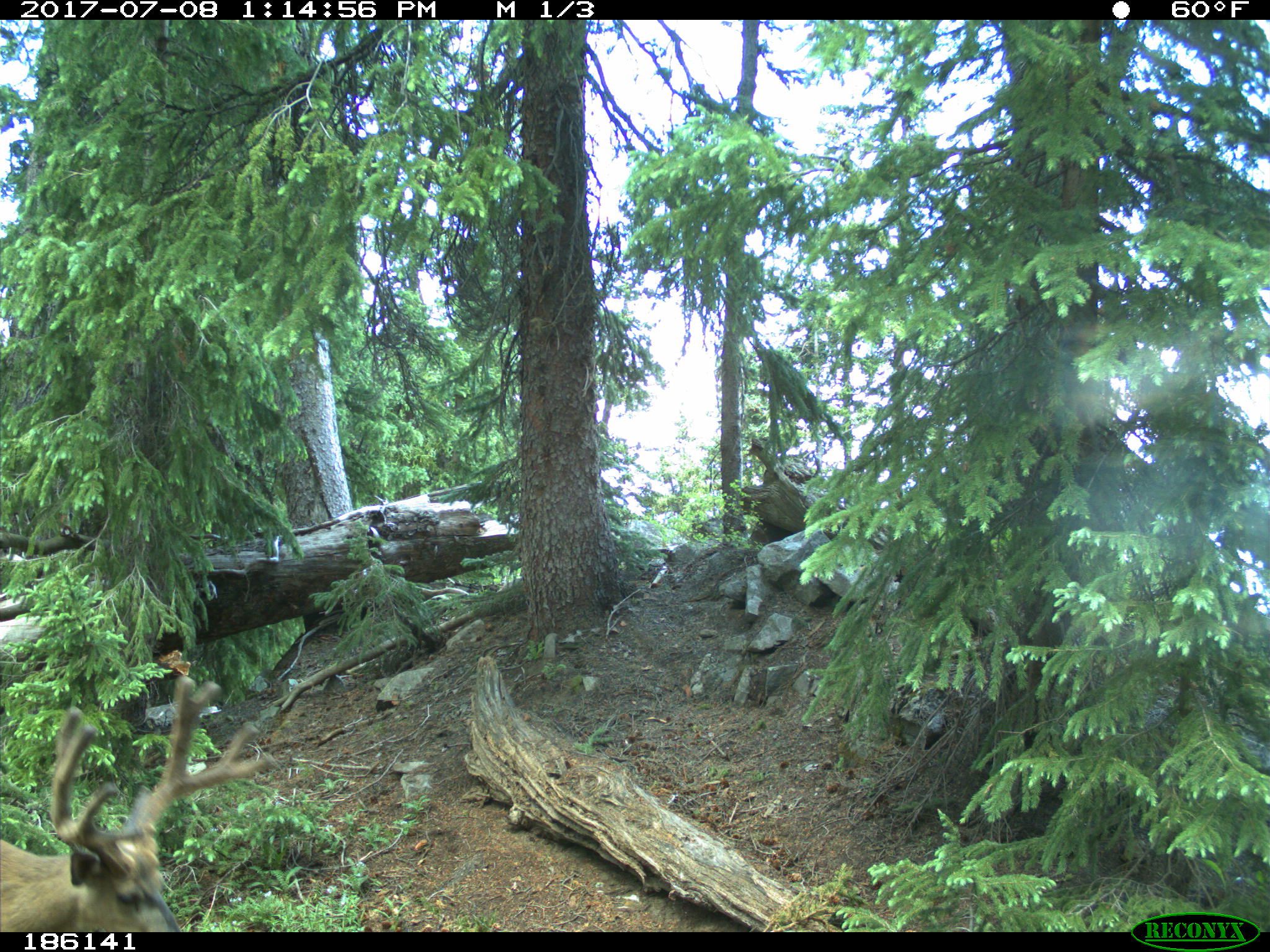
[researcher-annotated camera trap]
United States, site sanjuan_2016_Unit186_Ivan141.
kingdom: Animalia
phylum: Chordata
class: Mammalia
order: Artiodactyla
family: Cervidae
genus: Odocoileus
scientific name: Odocoileus hemionus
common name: mule deer